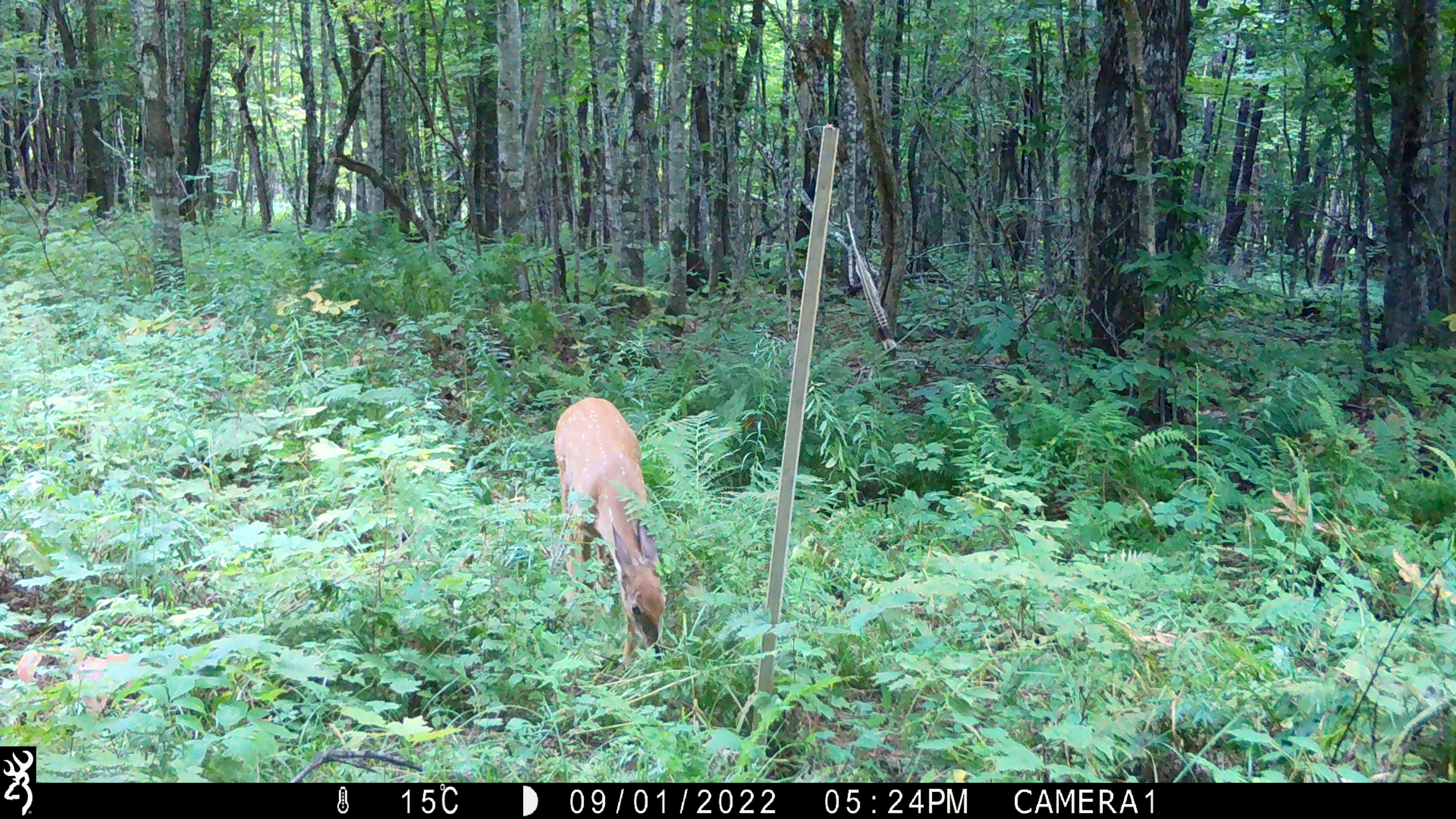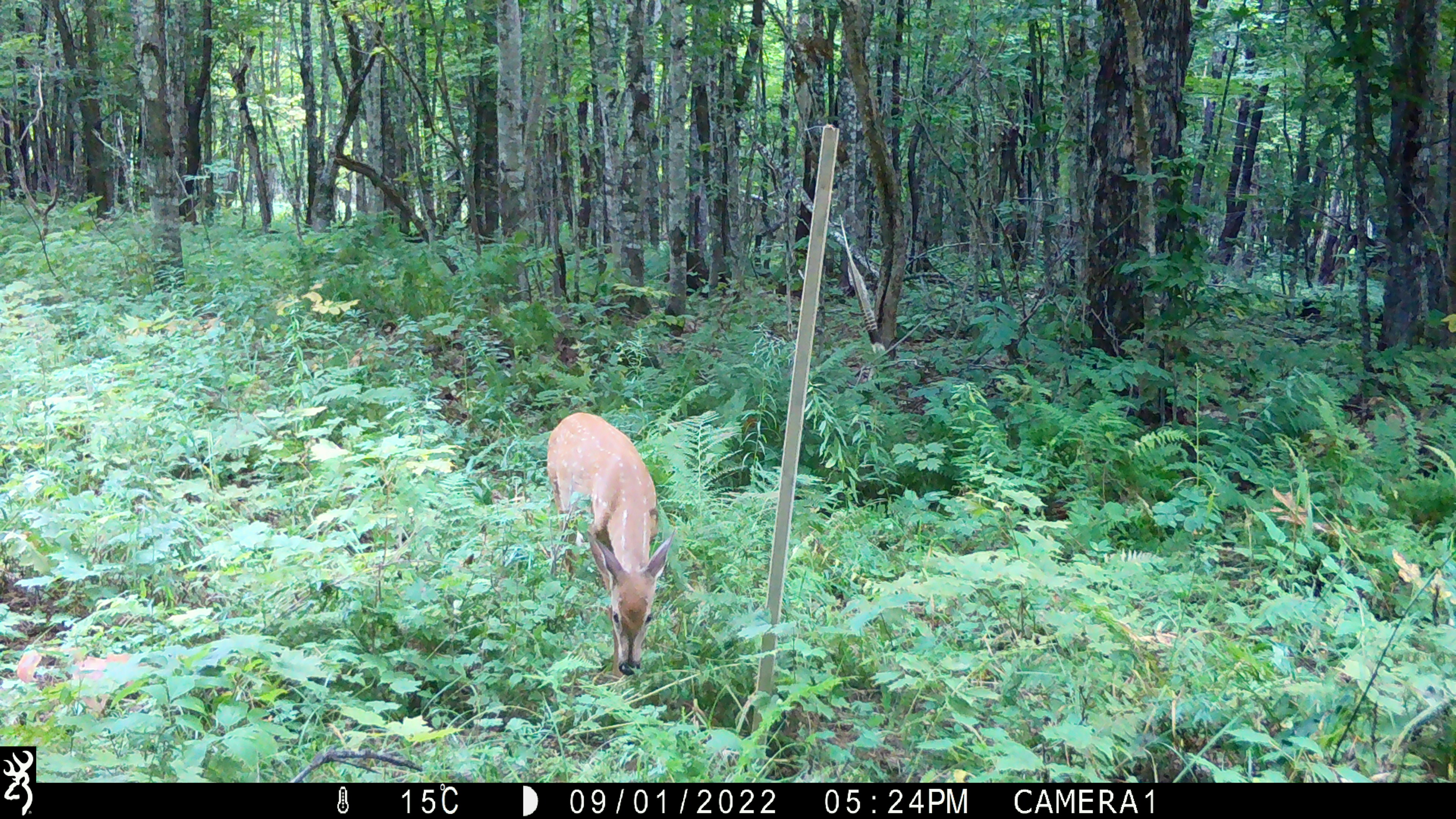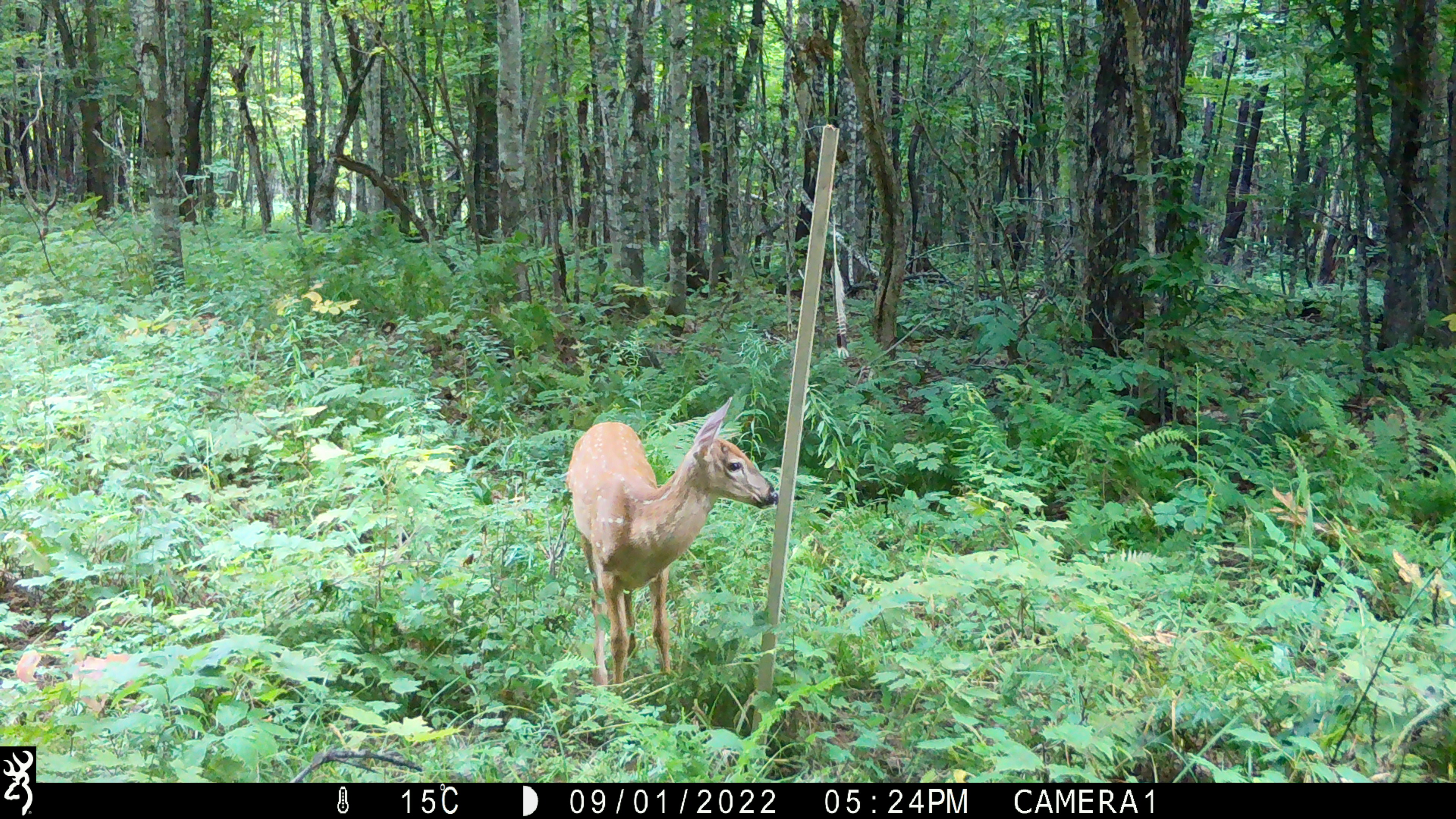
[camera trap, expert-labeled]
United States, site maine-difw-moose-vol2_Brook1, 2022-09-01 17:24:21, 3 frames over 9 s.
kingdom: Animalia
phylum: Chordata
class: Mammalia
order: Artiodactyla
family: Cervidae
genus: Odocoileus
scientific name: Odocoileus virginianus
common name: white-tailed deer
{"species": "white-tailed deer (Odocoileus virginianus)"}